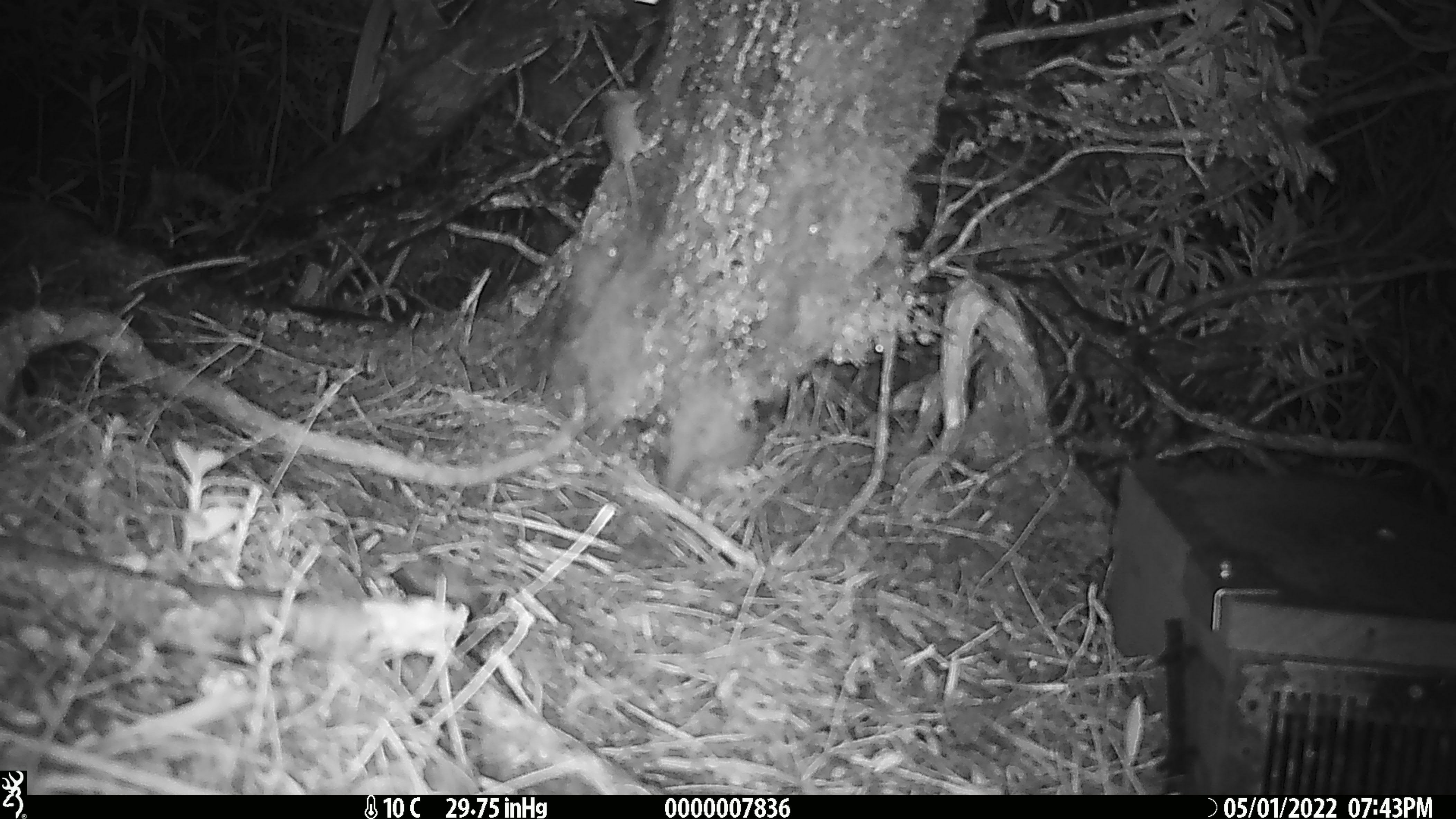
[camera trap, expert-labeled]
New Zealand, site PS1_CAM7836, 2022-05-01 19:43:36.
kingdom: Animalia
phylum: Chordata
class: Mammalia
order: Rodentia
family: Muridae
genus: Mus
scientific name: Mus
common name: mouse